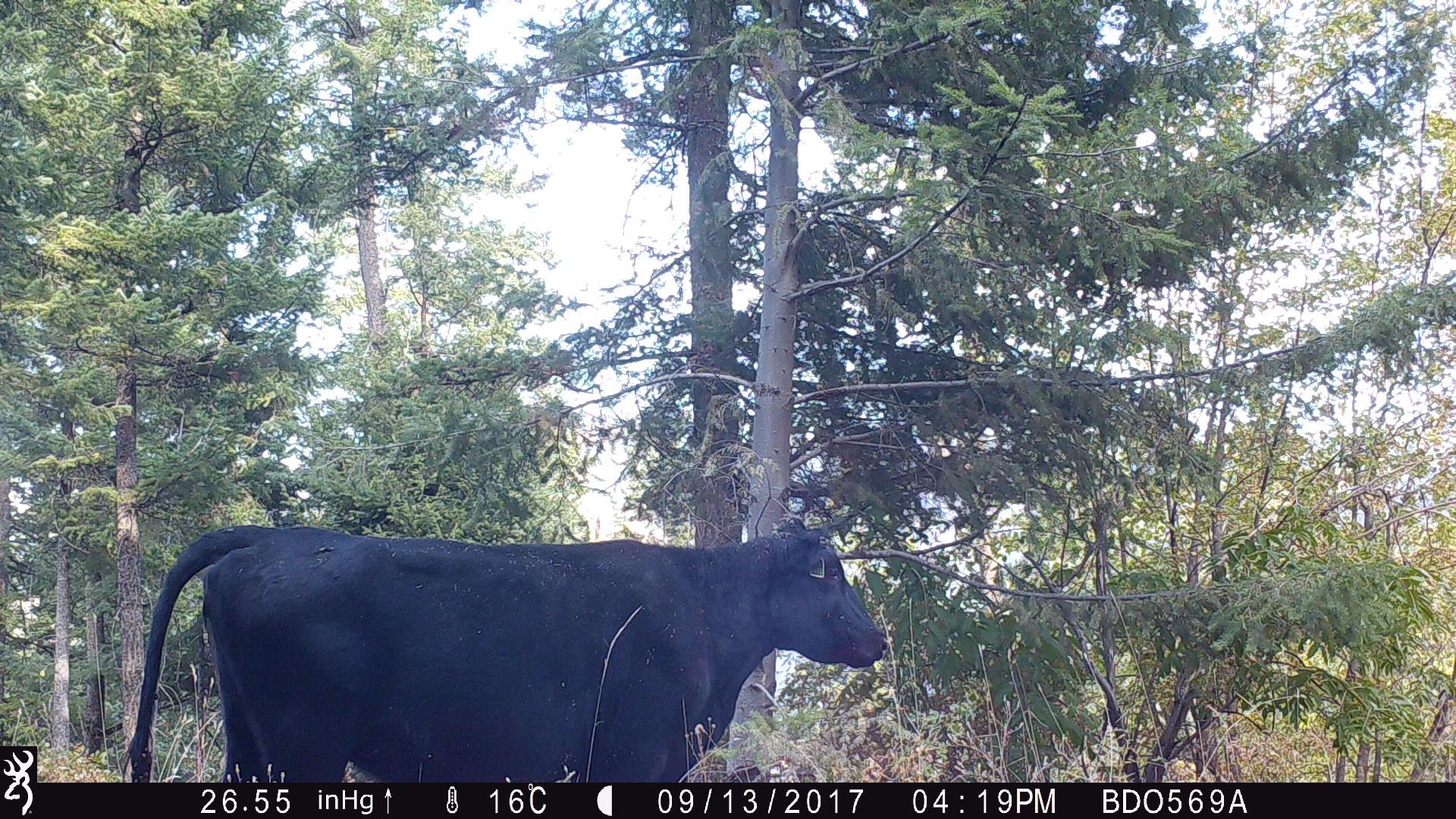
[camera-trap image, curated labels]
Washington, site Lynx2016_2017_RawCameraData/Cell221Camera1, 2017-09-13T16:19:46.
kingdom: Animalia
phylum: Chordata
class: Mammalia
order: Artiodactyla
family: Bovidae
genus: Bos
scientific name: Bos taurus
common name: domestic cattle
Domestic cattle (Bos taurus). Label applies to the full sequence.